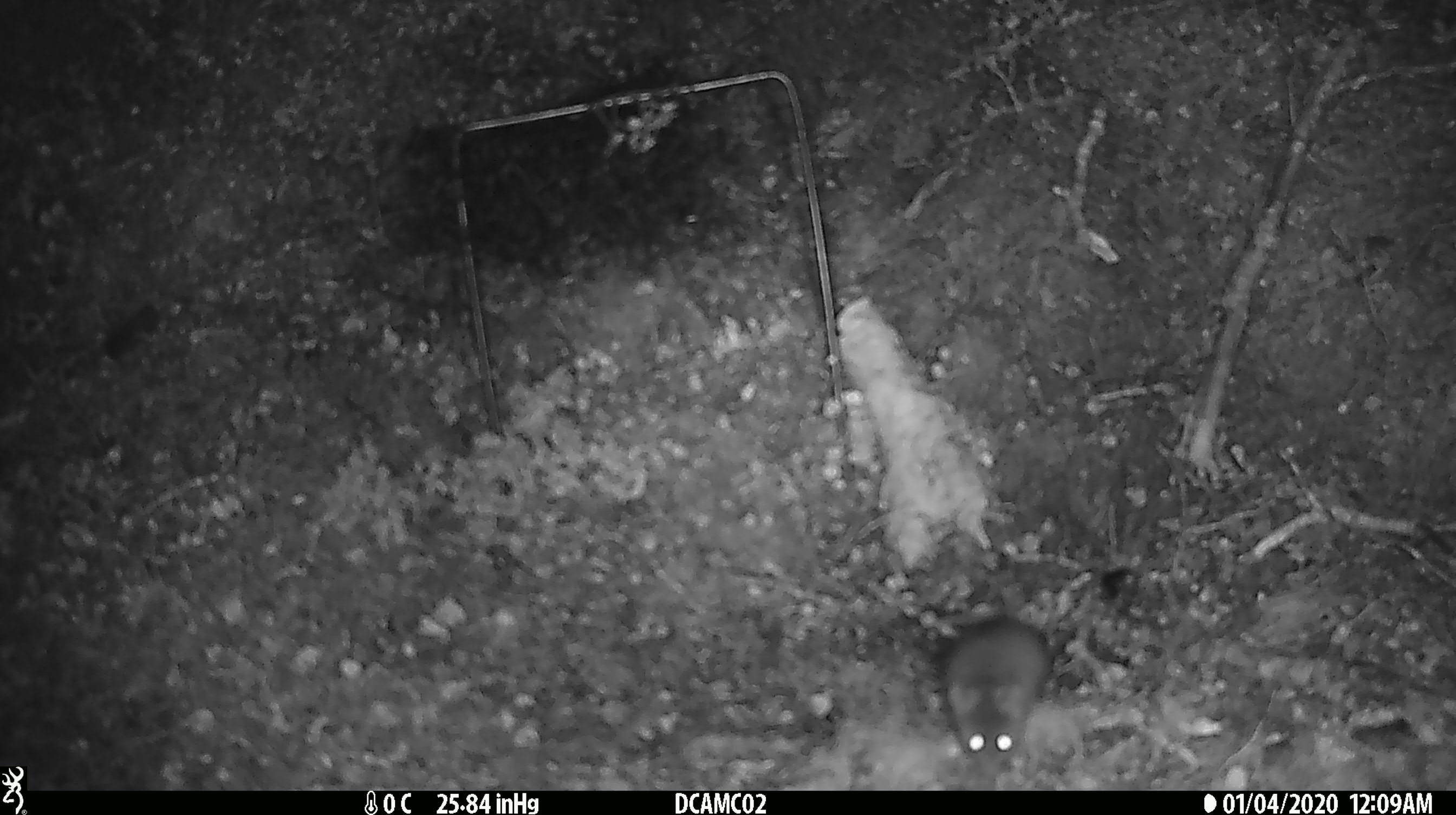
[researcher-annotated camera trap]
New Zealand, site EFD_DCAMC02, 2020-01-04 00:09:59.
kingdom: Animalia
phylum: Chordata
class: Mammalia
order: Rodentia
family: Muridae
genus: Mus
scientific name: Mus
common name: mouse